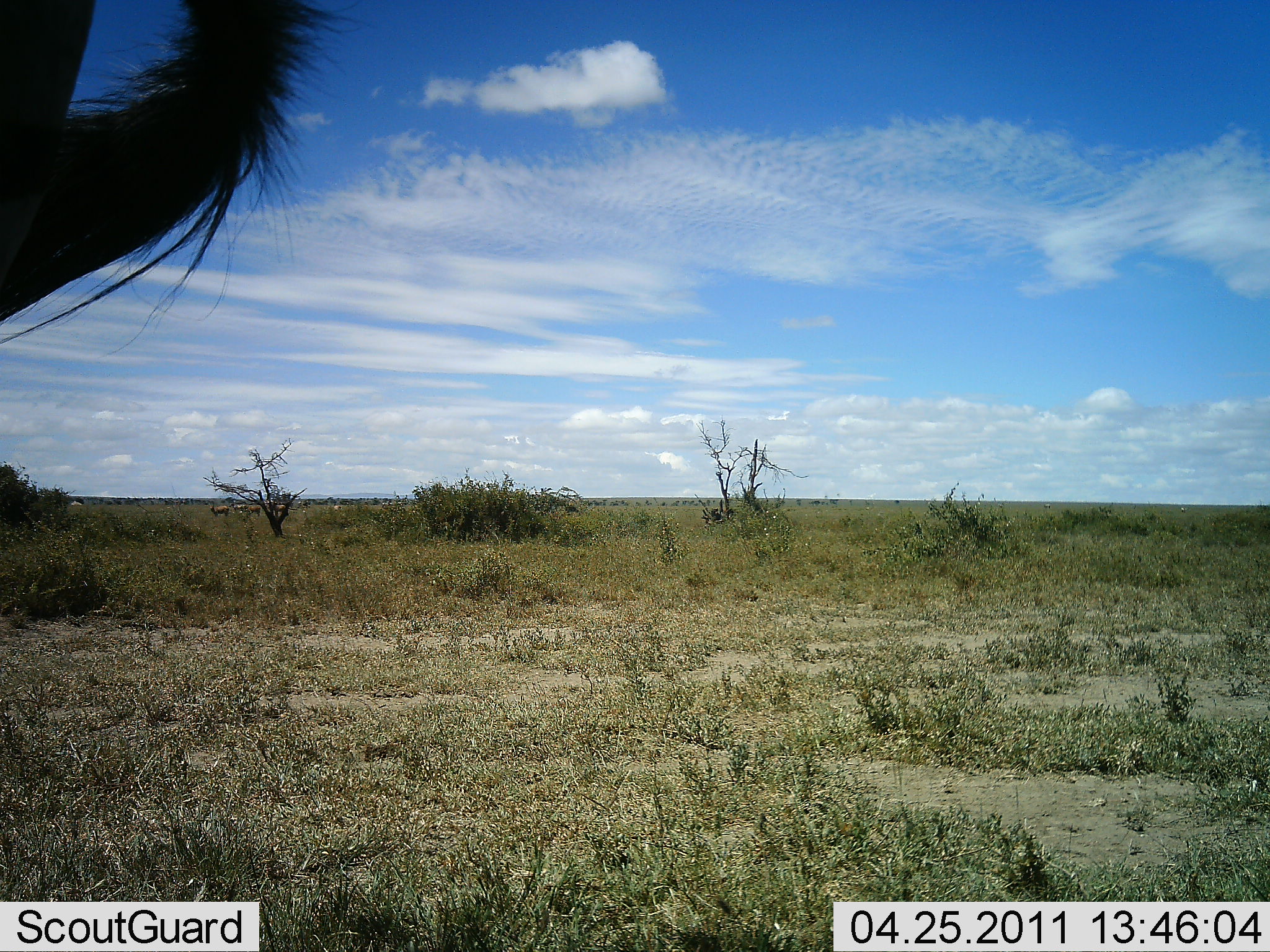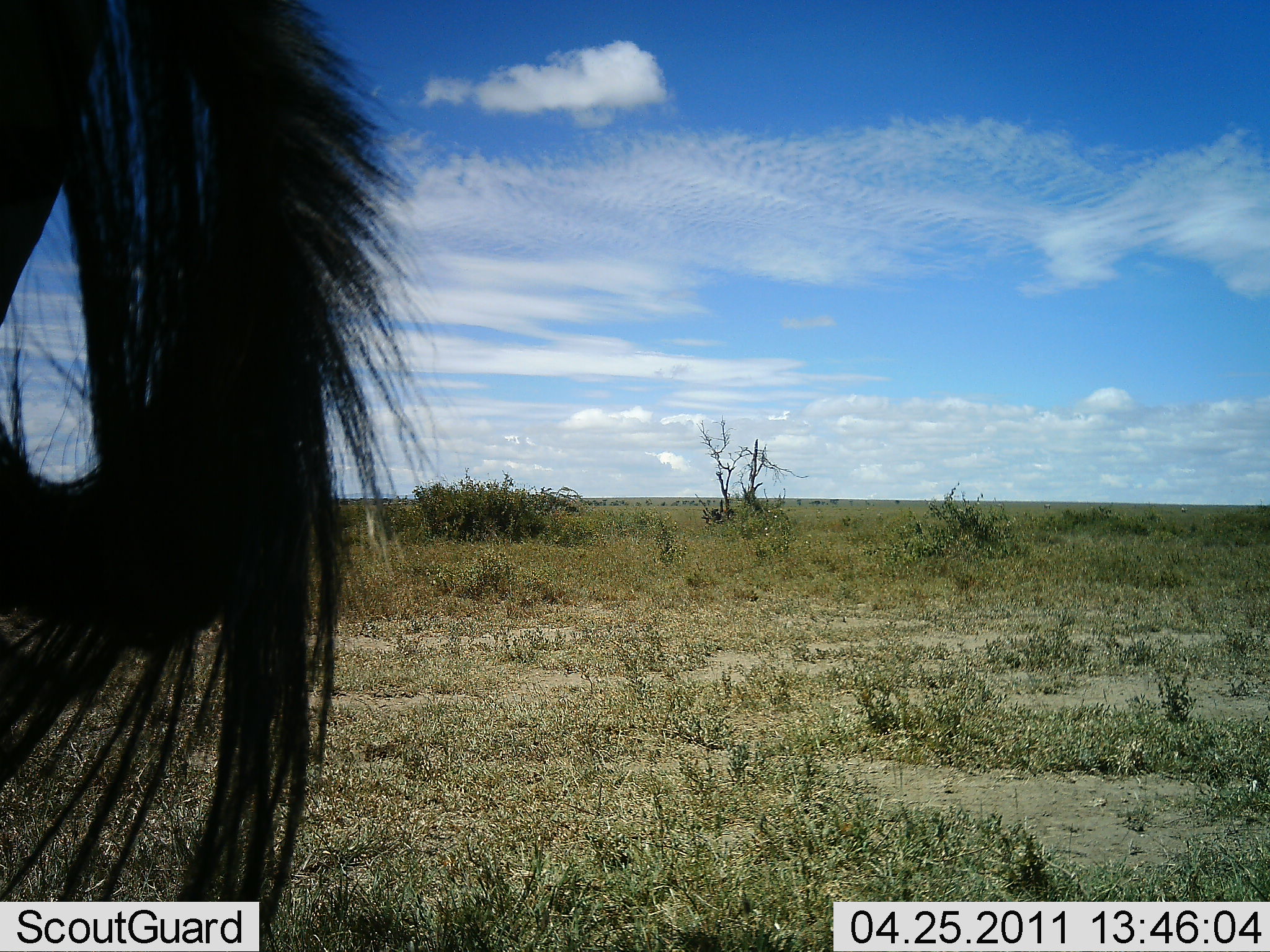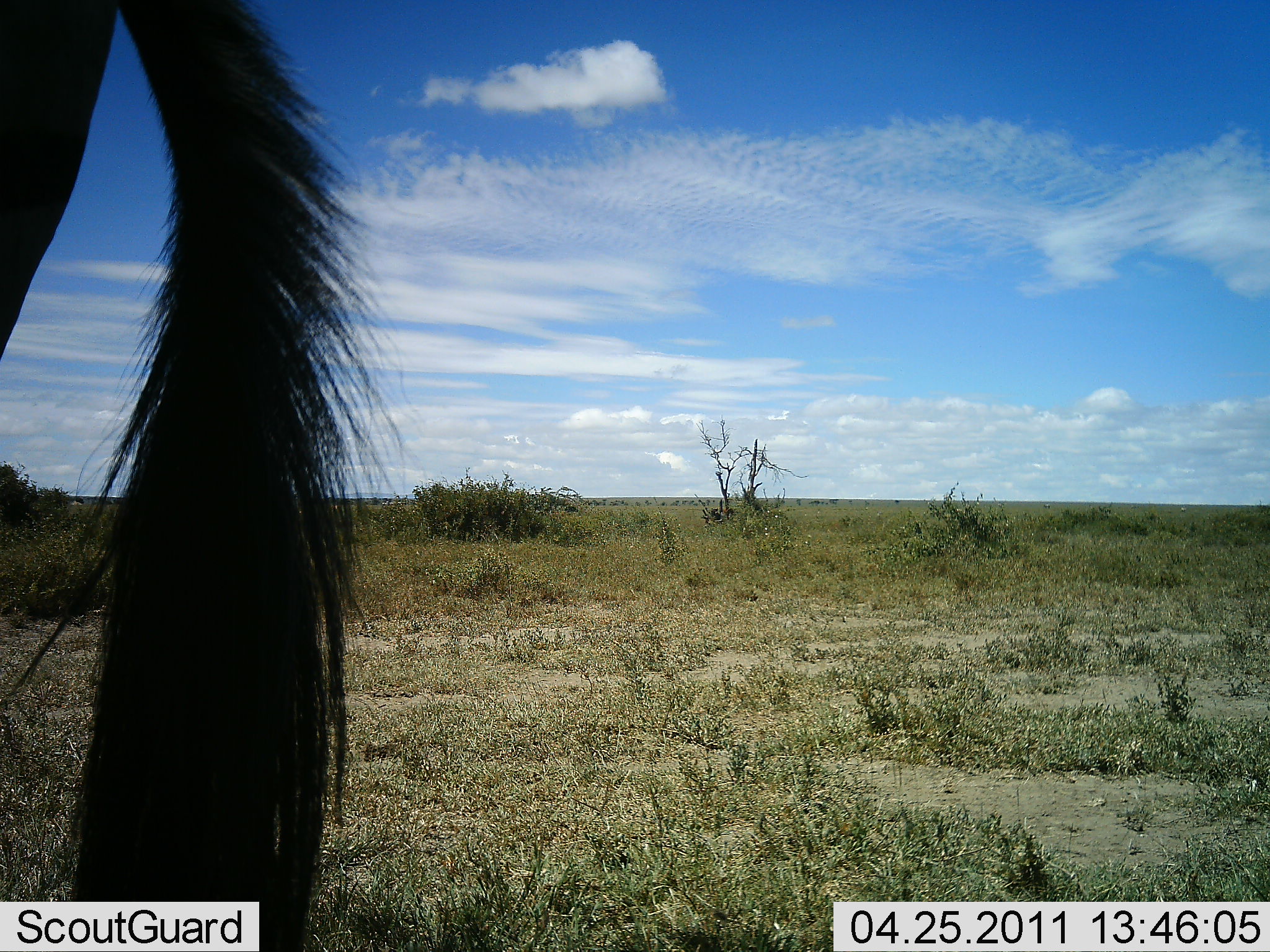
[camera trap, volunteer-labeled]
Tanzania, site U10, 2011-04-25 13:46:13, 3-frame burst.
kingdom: Animalia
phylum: Chordata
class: Mammalia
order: Artiodactyla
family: Bovidae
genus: Connochaetes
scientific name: Connochaetes taurinus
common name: blue wildebeest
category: wildebeest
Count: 1.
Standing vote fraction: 83%.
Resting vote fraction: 0%.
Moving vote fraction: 17%.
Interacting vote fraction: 0%.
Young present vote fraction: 0%.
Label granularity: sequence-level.